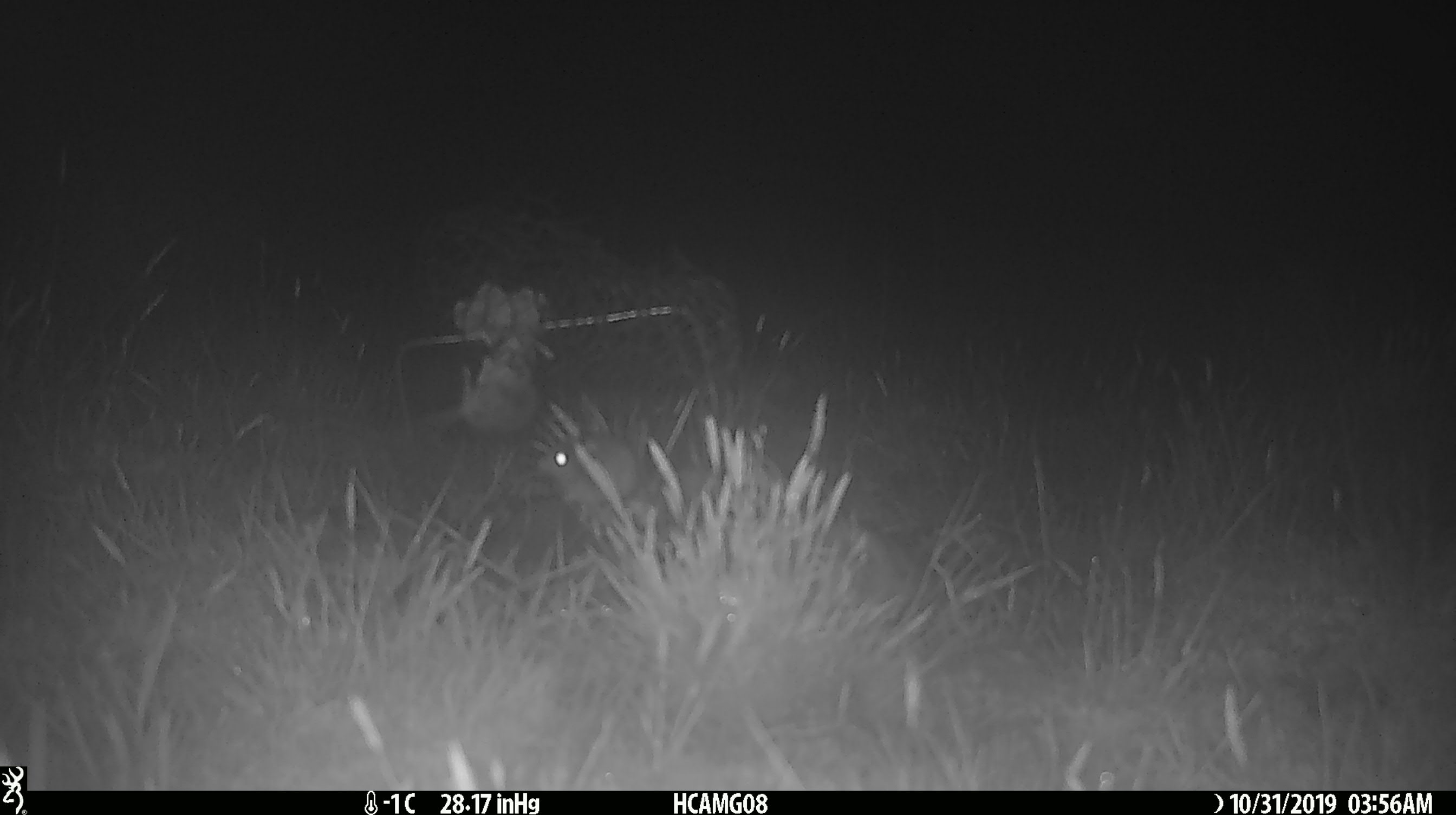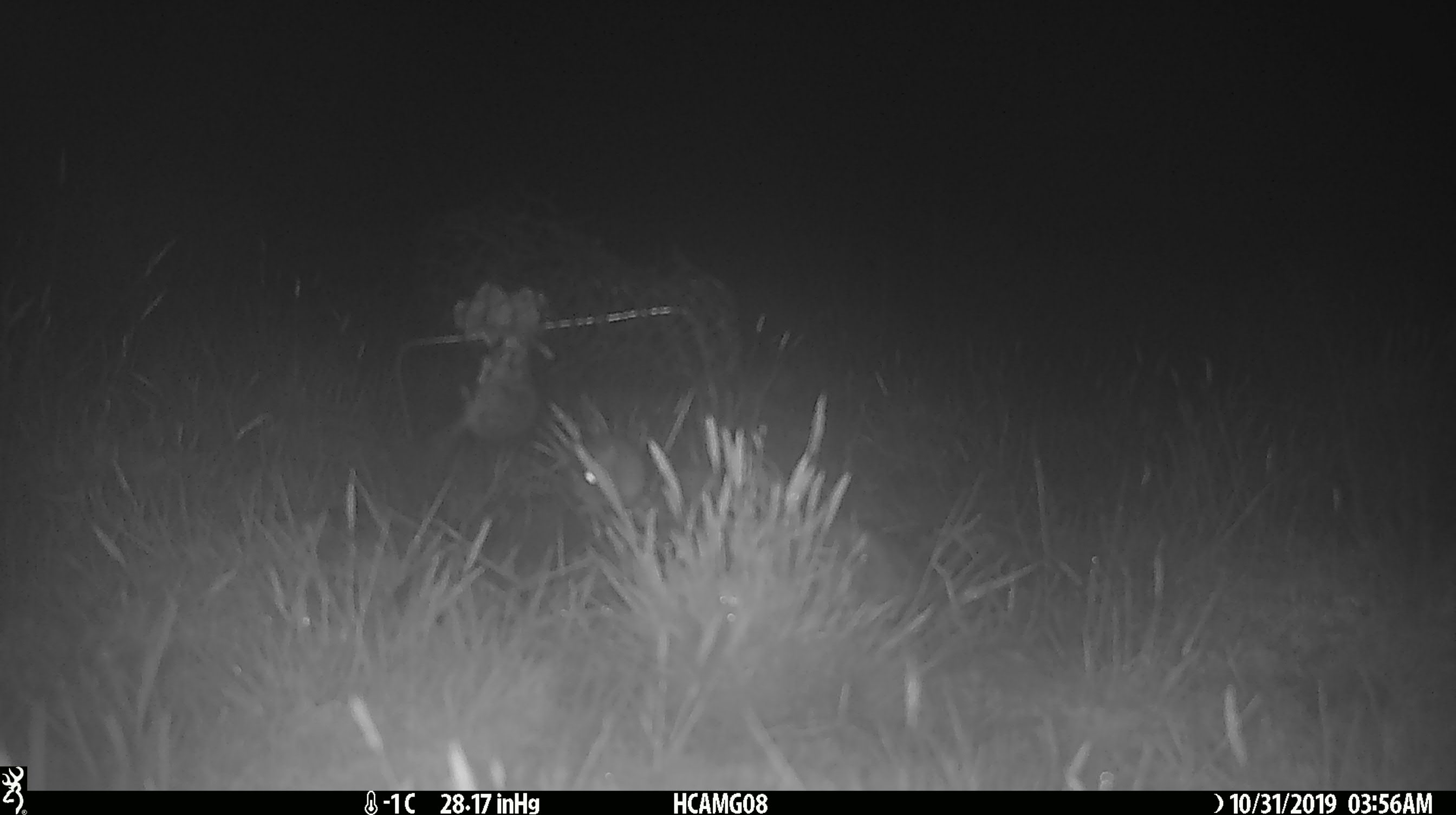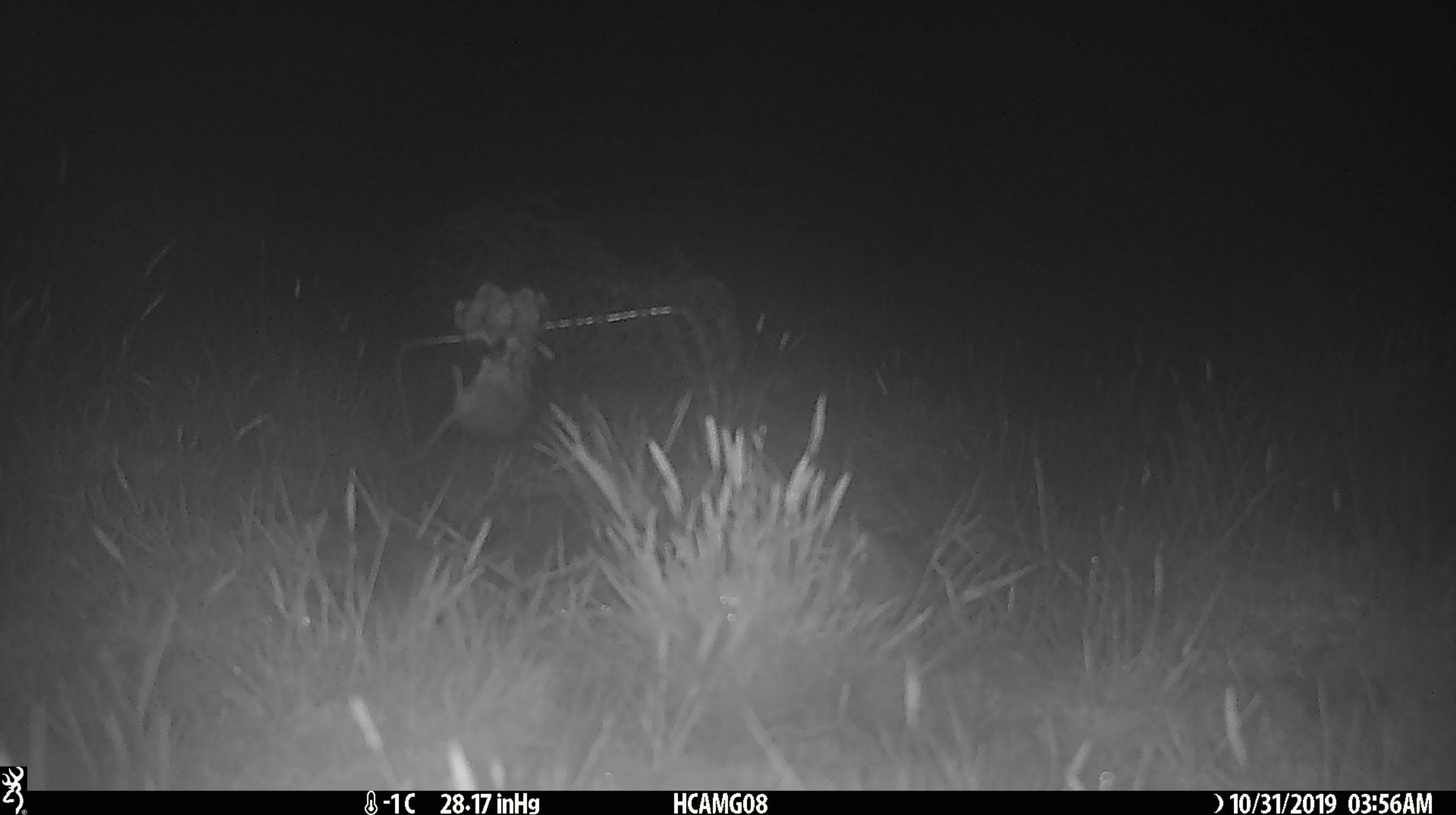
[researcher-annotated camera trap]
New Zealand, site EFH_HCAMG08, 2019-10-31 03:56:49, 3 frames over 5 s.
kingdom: Animalia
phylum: Chordata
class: Mammalia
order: Rodentia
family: Muridae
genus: Mus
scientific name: Mus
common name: mouse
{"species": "mouse (Mus)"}